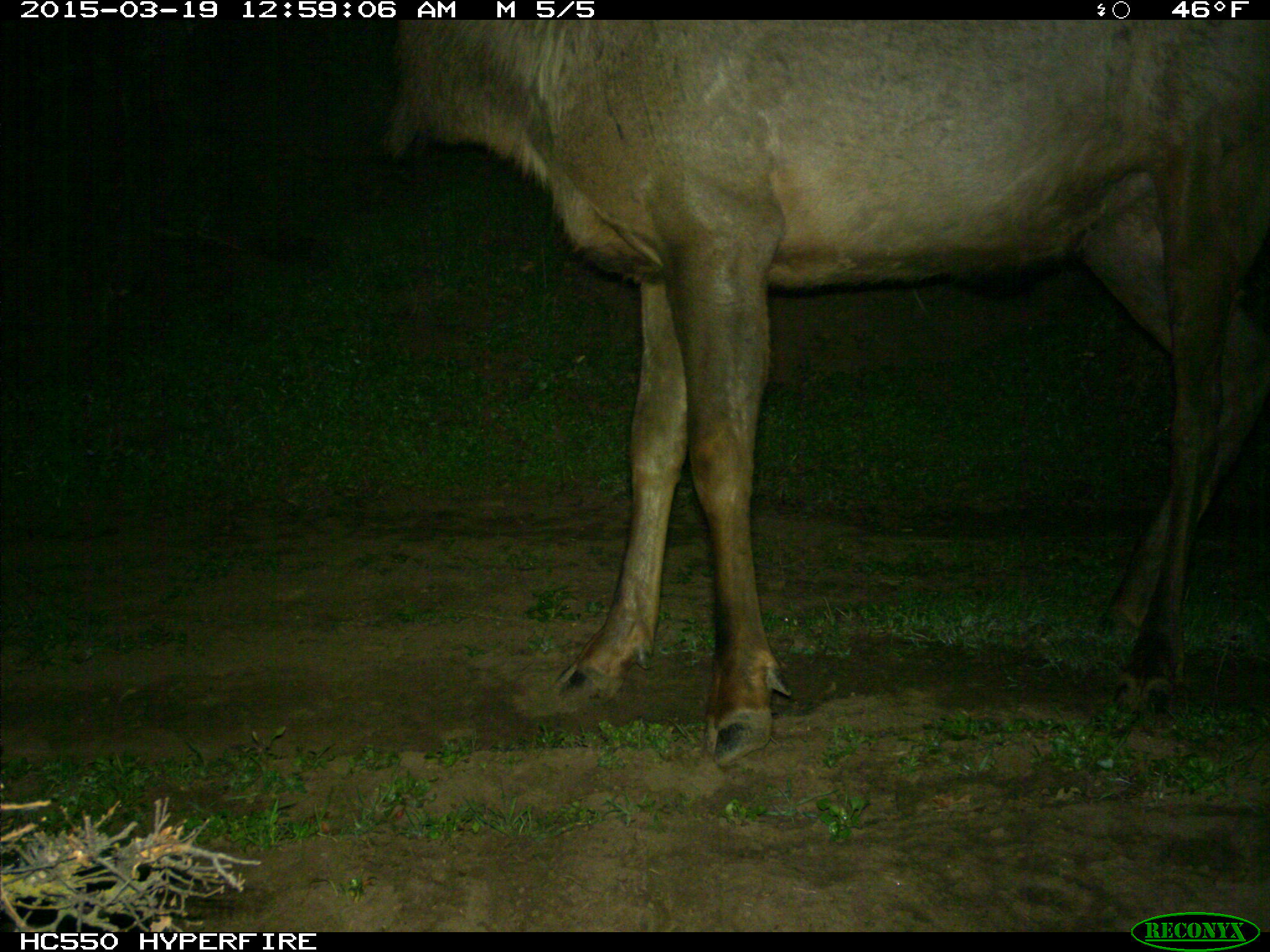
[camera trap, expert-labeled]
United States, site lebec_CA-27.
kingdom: Animalia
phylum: Chordata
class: Mammalia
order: Artiodactyla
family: Cervidae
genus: Cervus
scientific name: Cervus canadensis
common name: elk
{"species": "Cervus canadensis (elk)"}